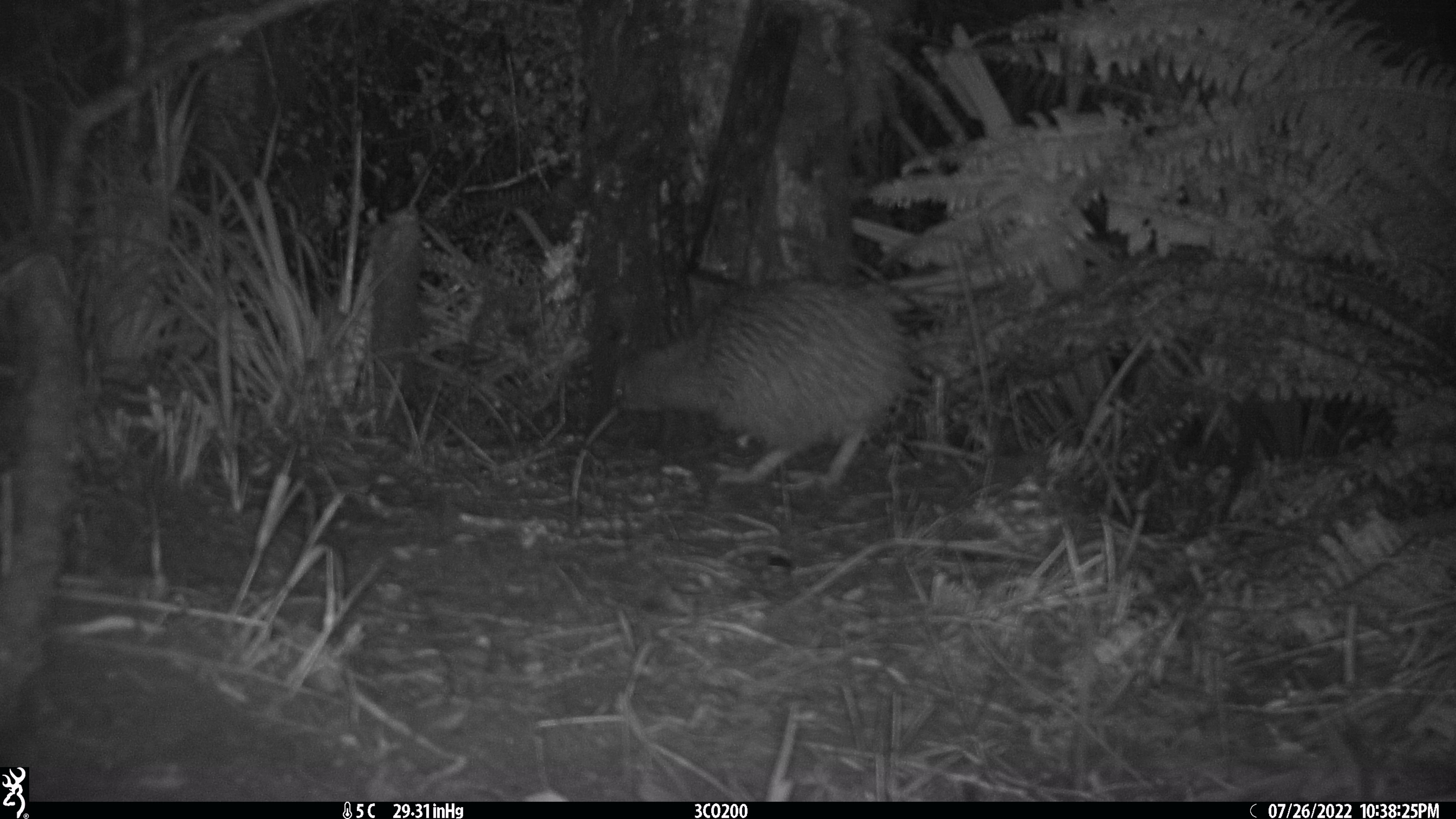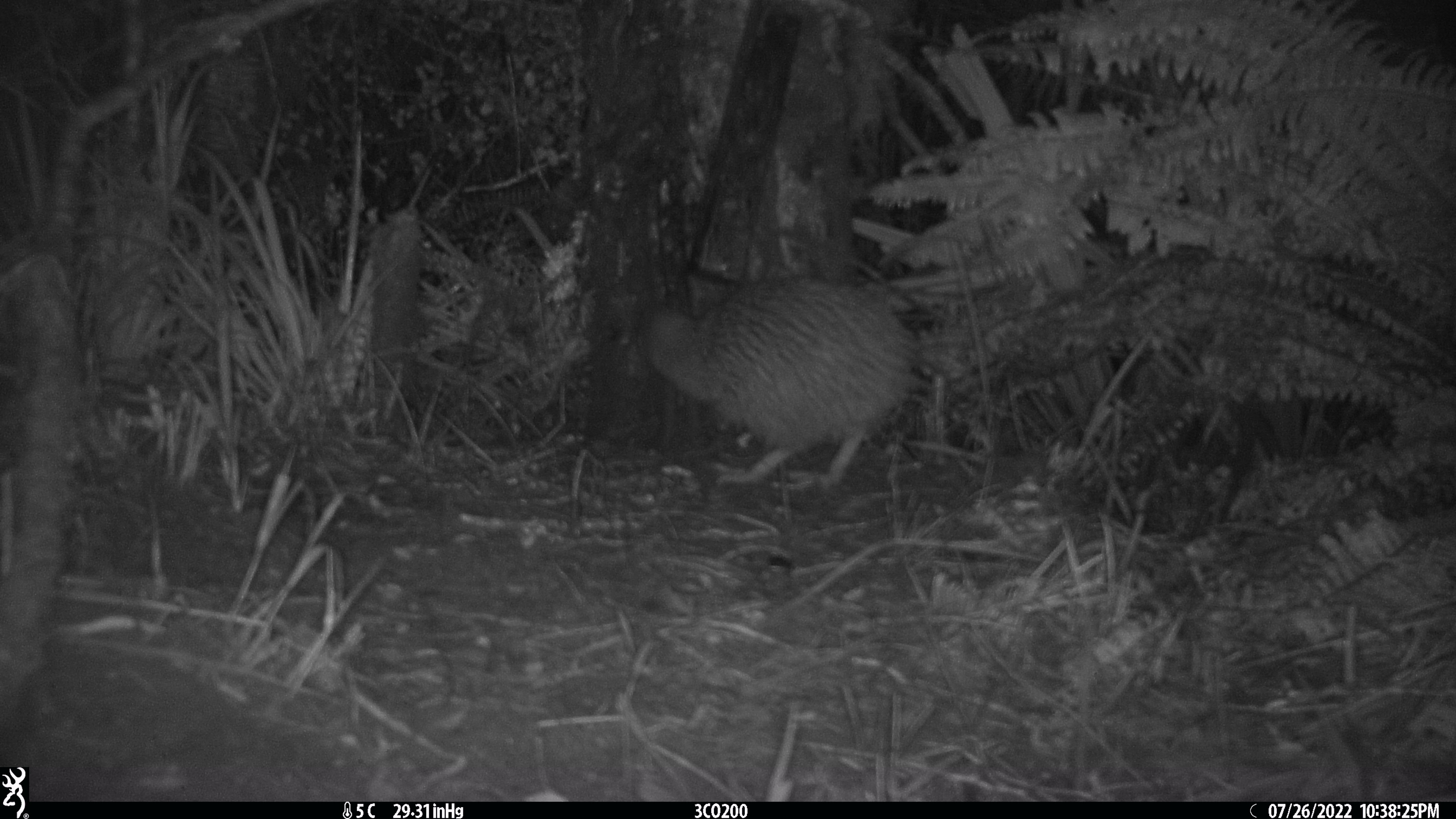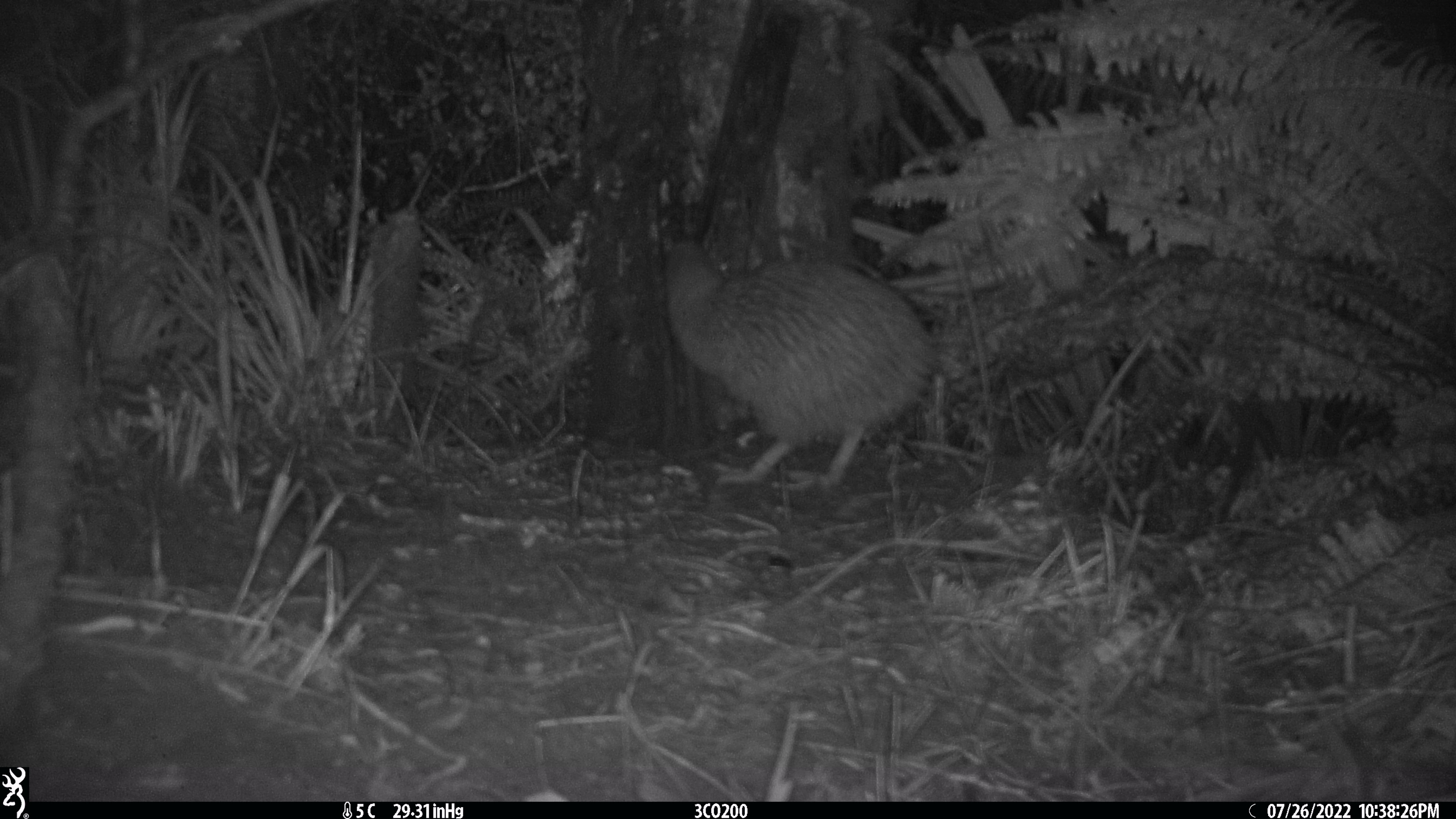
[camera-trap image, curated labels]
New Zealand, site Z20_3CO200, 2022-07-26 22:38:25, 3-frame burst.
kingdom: Animalia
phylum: Chordata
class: Aves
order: Apterygiformes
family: Apterygidae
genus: Apteryx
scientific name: Apteryx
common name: kiwi